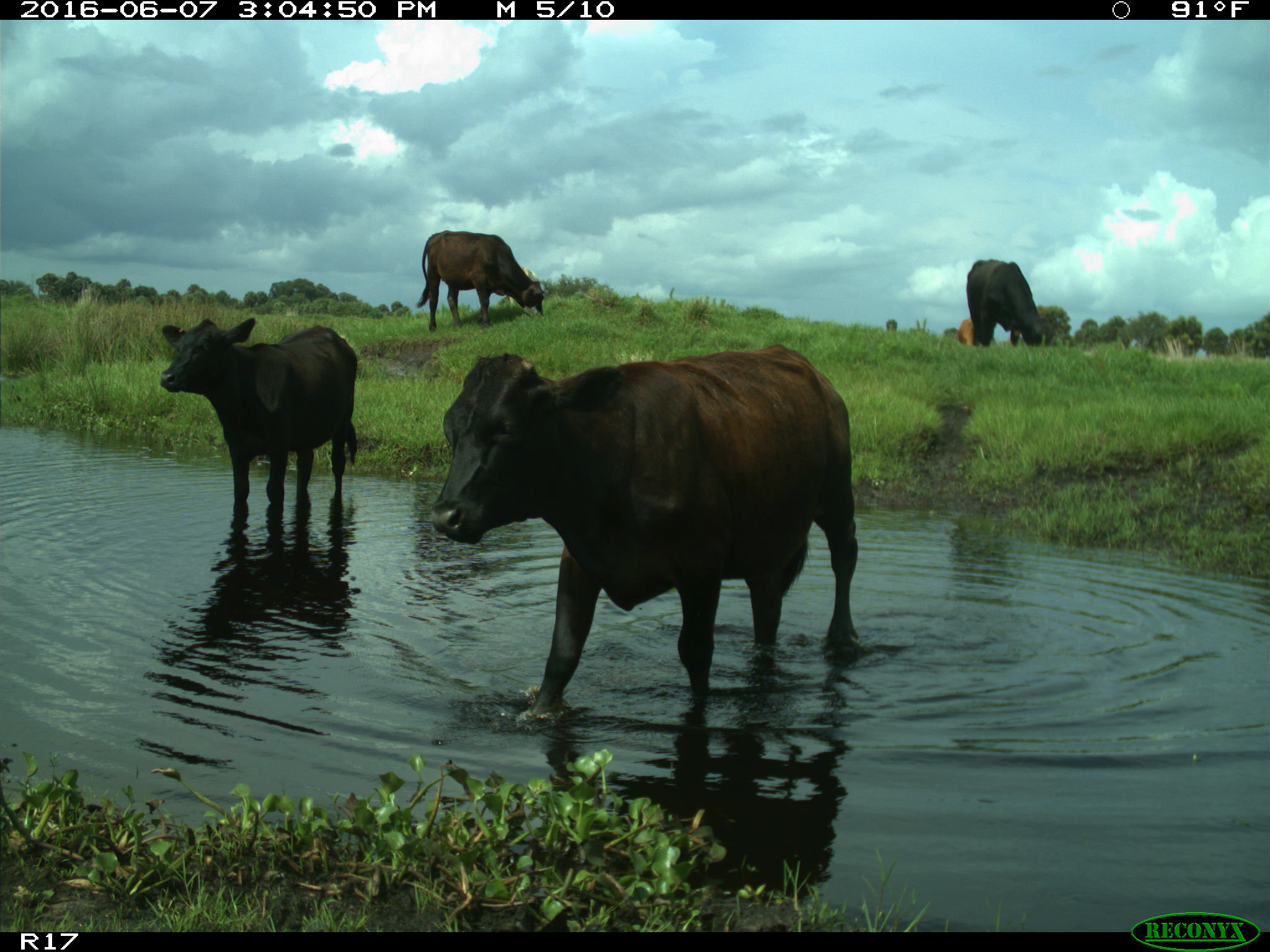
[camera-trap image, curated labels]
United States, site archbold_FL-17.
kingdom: Animalia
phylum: Chordata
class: Mammalia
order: Artiodactyla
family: Bovidae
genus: Bos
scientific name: Bos taurus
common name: domestic cow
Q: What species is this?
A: Bos taurus (domestic cow).